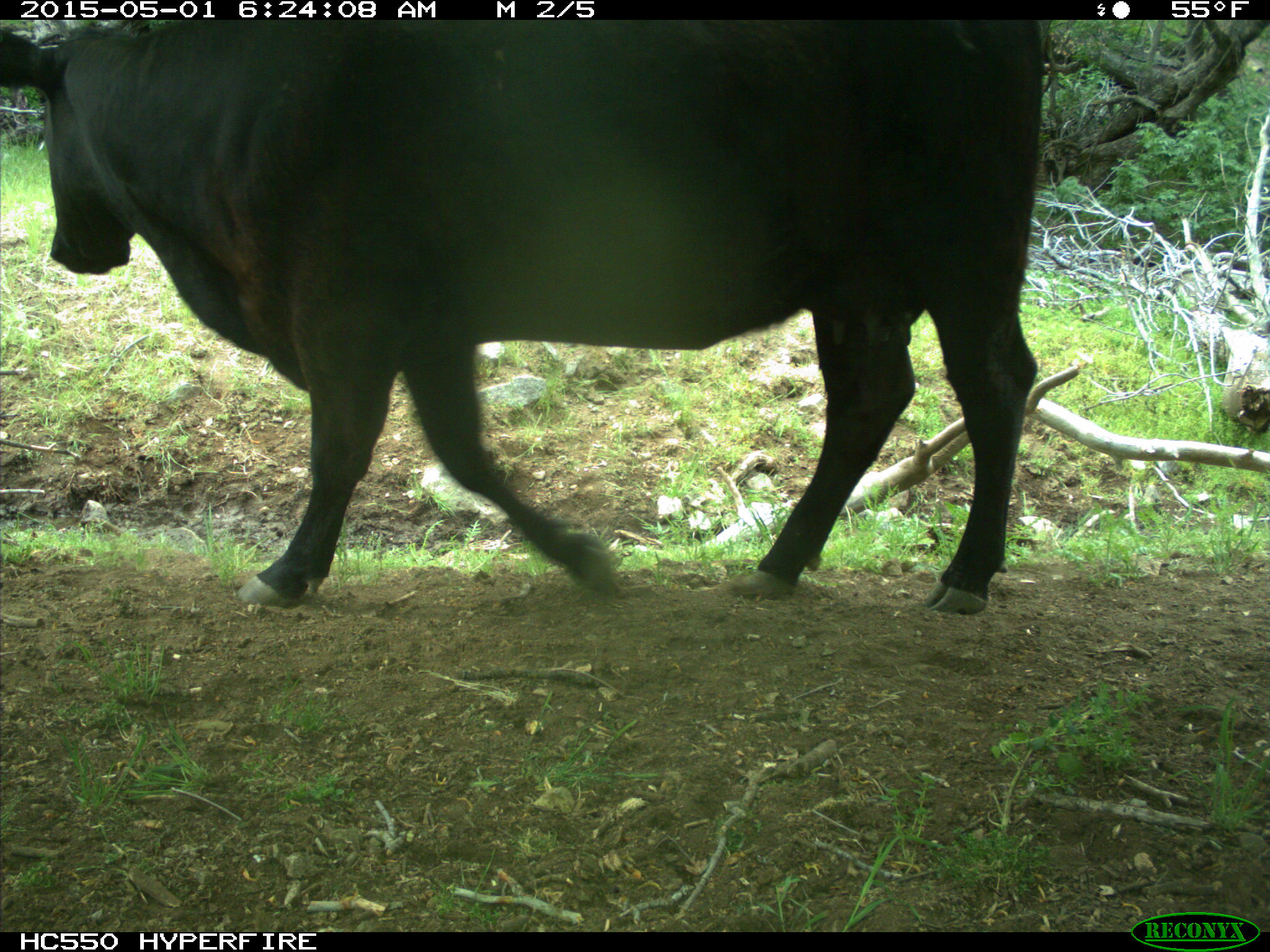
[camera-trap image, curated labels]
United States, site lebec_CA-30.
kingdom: Animalia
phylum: Chordata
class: Mammalia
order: Artiodactyla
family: Bovidae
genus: Bos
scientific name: Bos taurus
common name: domestic cow